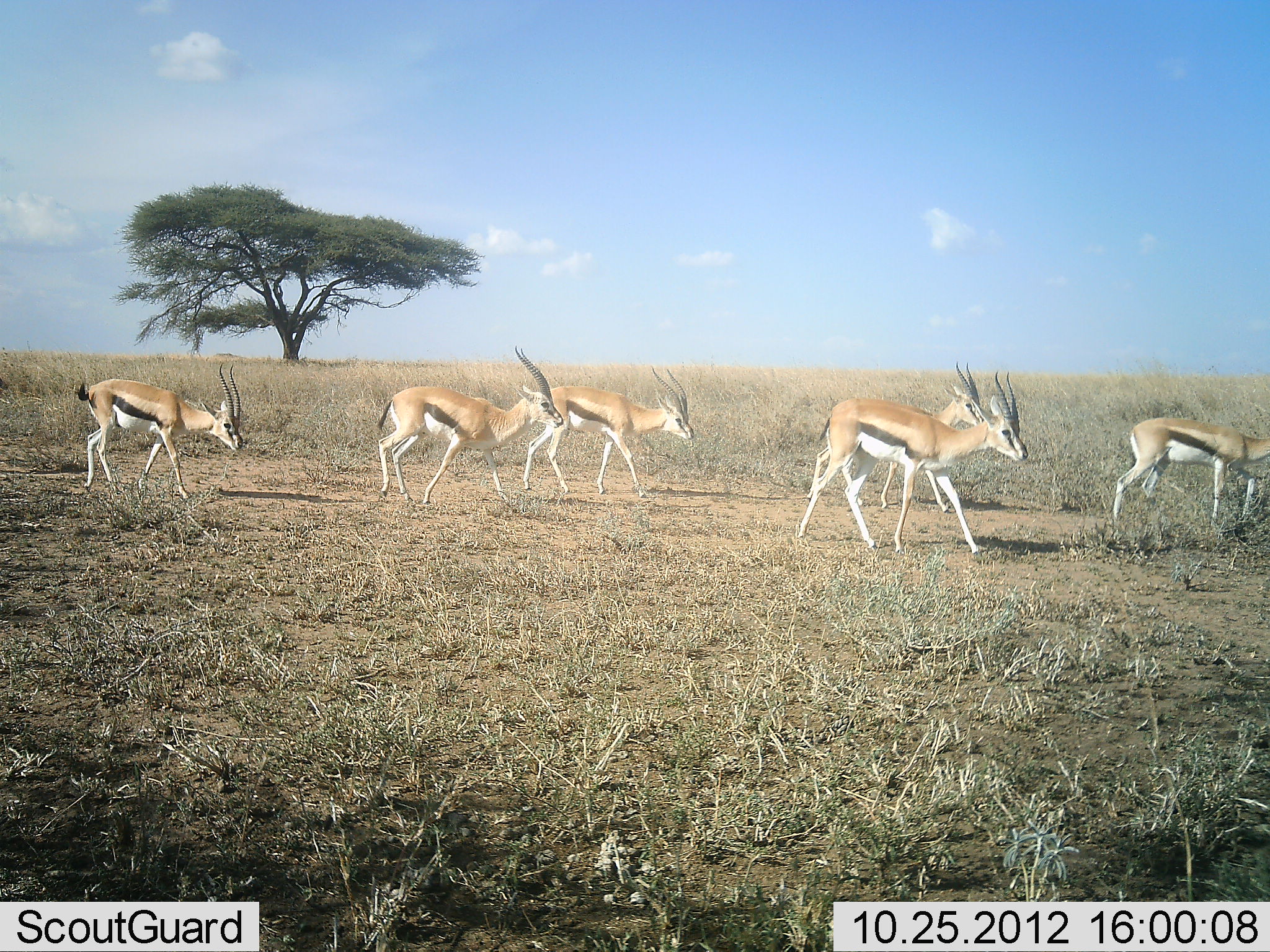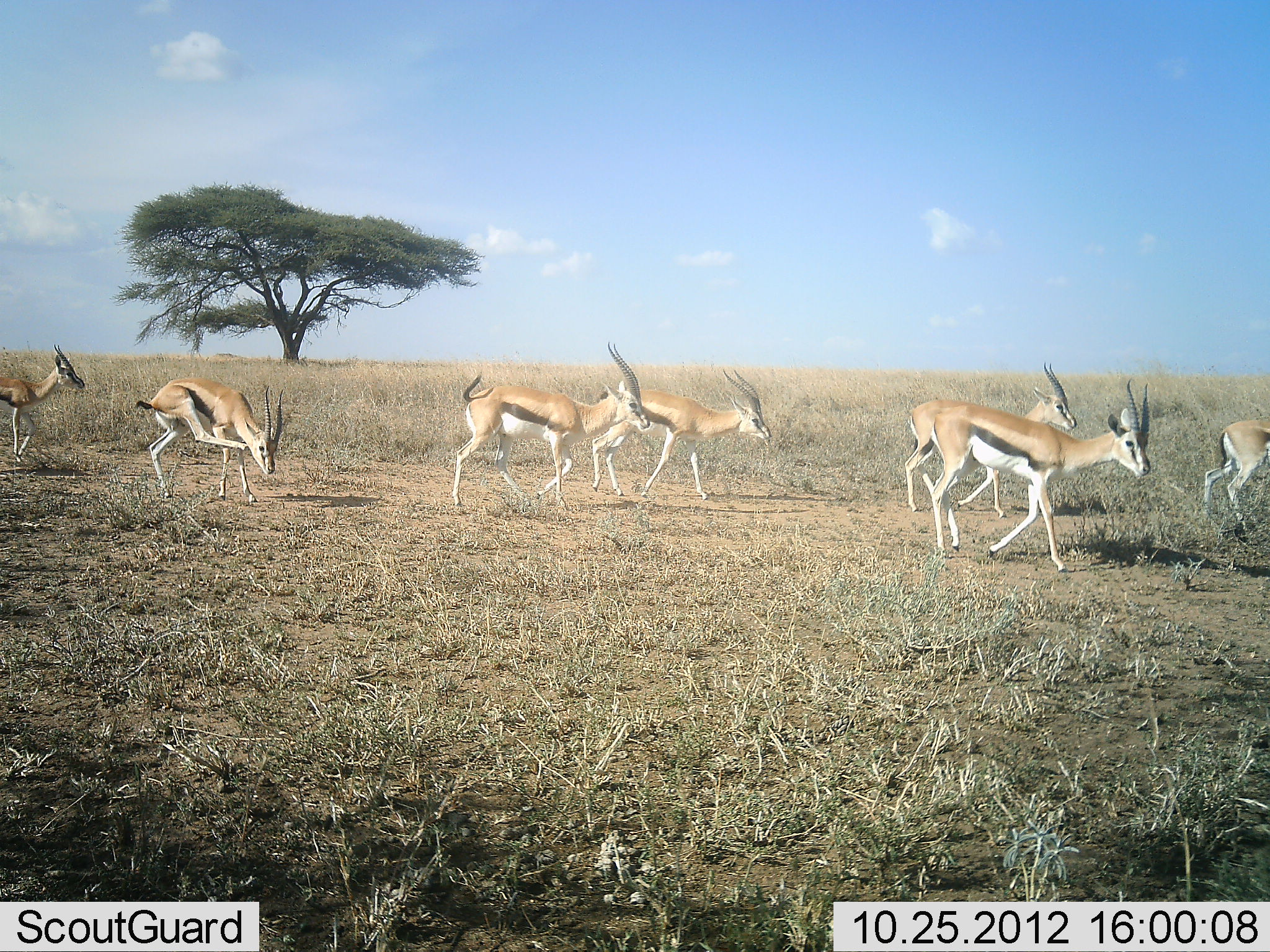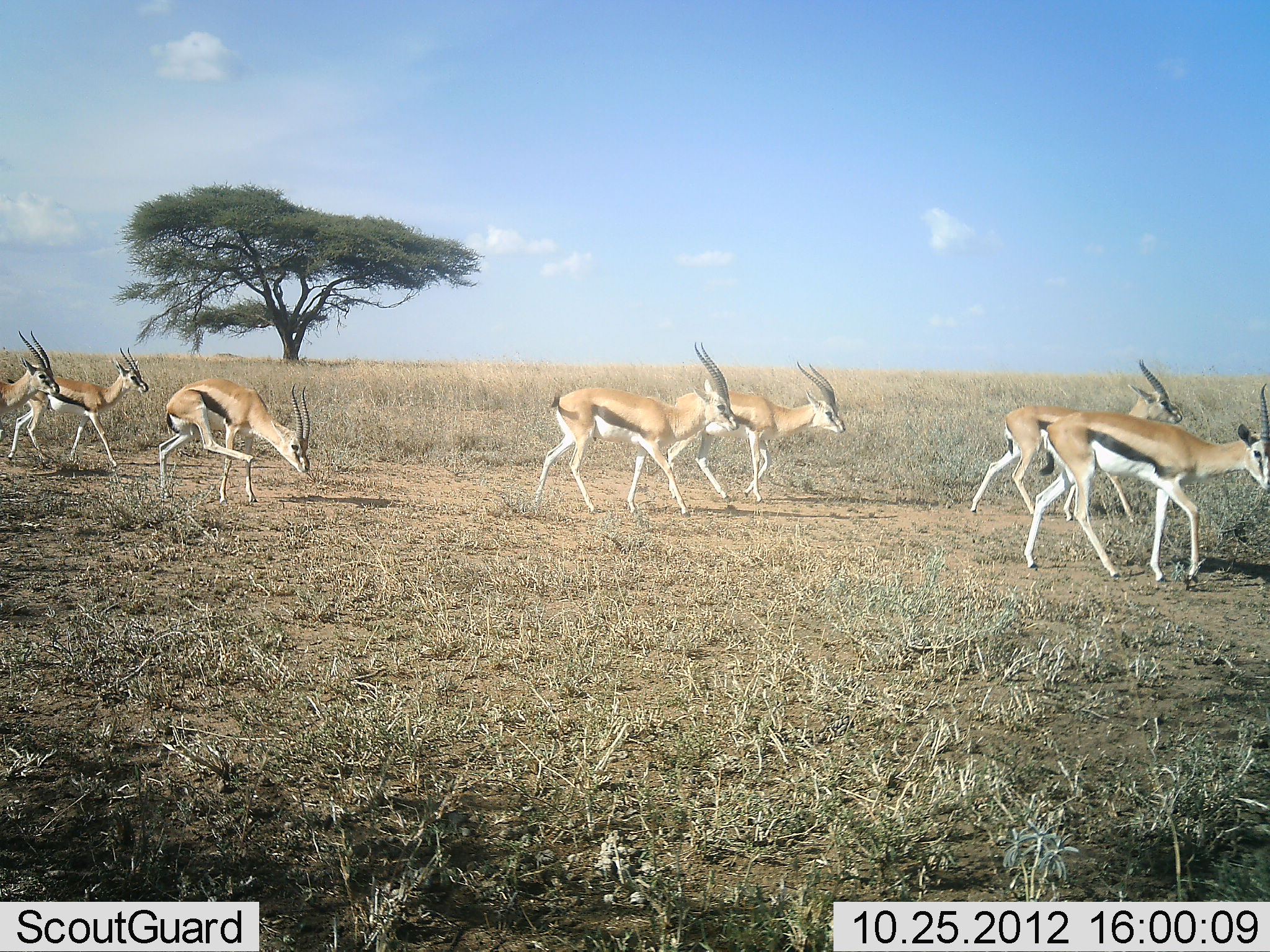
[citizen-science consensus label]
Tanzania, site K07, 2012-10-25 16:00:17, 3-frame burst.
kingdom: Animalia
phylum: Chordata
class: Mammalia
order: Artiodactyla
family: Bovidae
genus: Eudorcas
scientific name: Eudorcas thomsonii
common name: thomson's gazelle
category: gazellethomsons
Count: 8.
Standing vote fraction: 0%.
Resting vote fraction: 0%.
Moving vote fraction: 100%.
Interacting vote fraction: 0%.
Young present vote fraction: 0%.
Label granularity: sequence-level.